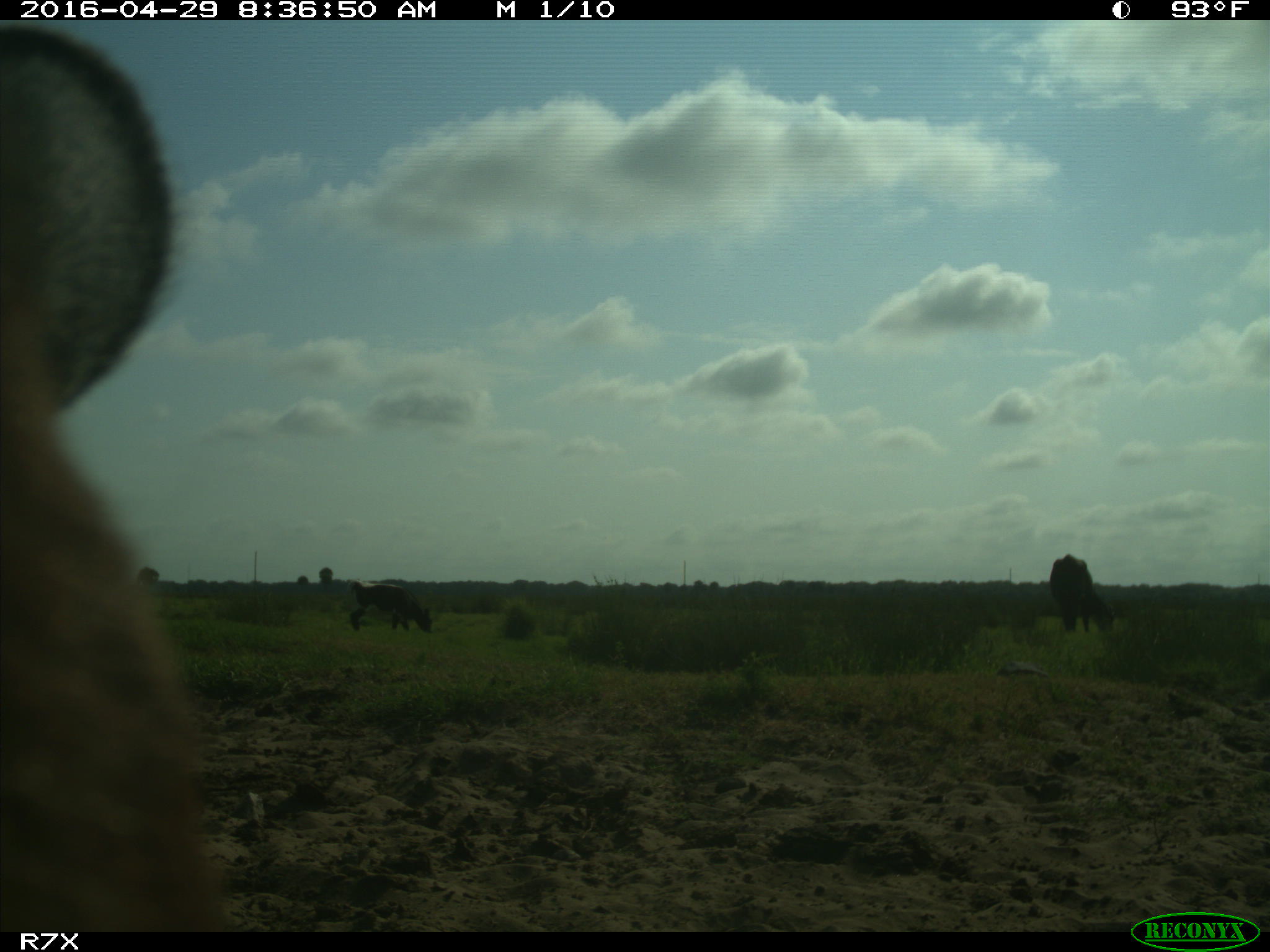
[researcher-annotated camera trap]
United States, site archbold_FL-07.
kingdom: Animalia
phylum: Chordata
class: Mammalia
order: Artiodactyla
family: Bovidae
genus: Bos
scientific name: Bos taurus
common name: domestic cow